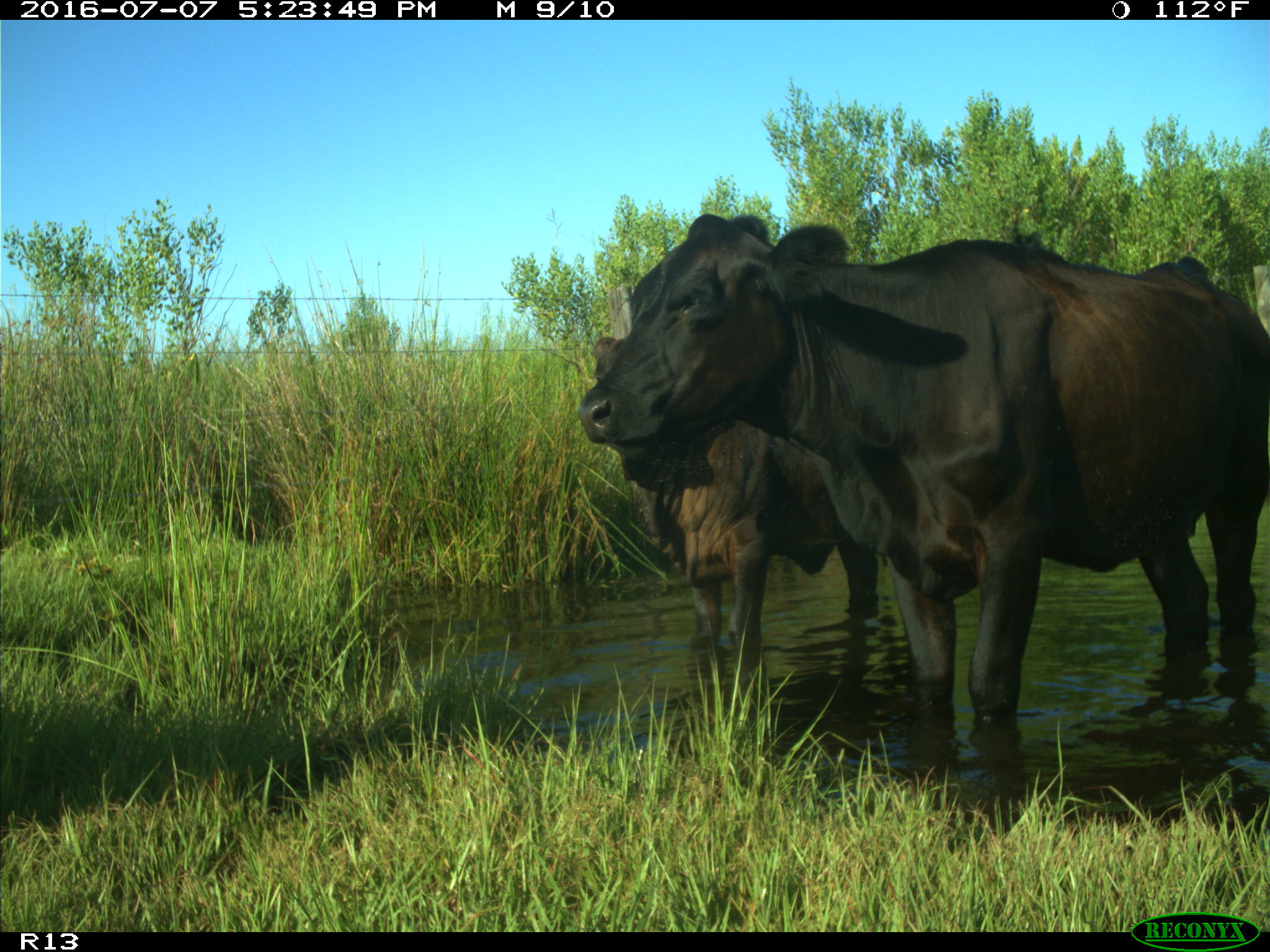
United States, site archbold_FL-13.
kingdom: Animalia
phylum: Chordata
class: Mammalia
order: Artiodactyla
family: Bovidae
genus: Bos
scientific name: Bos taurus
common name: domestic cow